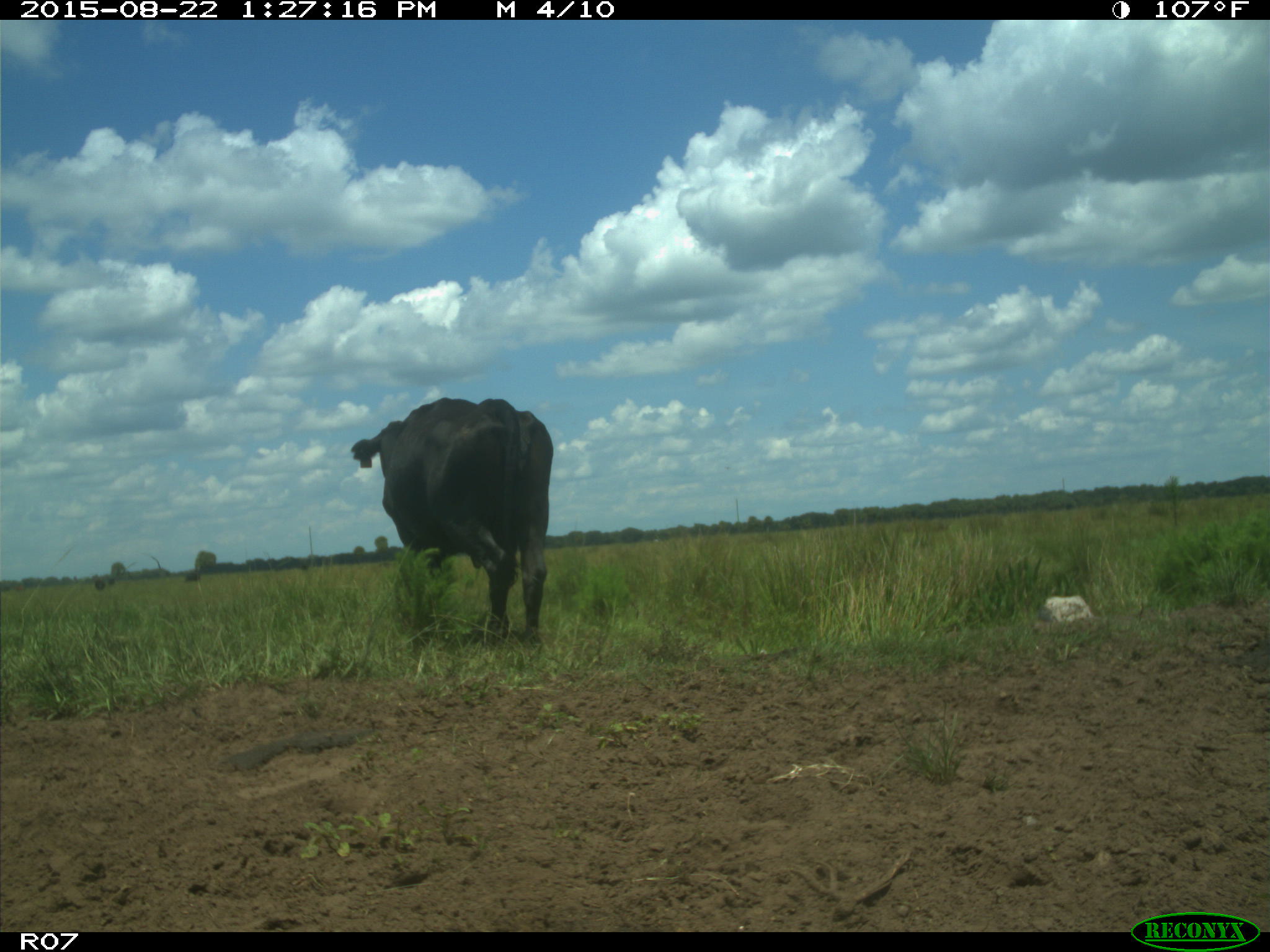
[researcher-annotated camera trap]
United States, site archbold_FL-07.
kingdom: Animalia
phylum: Chordata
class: Mammalia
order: Artiodactyla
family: Bovidae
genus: Bos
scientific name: Bos taurus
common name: domestic cow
Bos taurus (domestic cow).